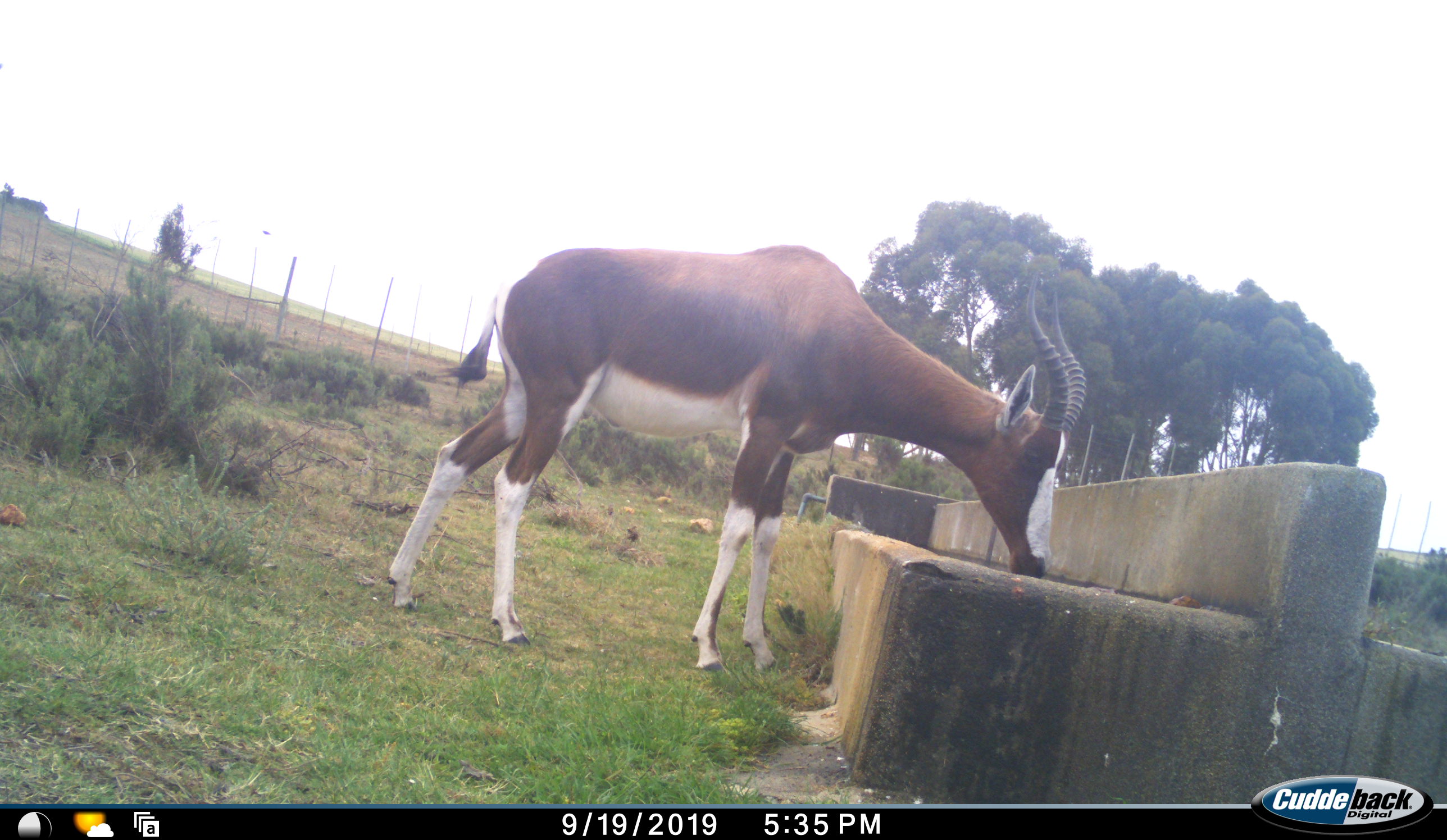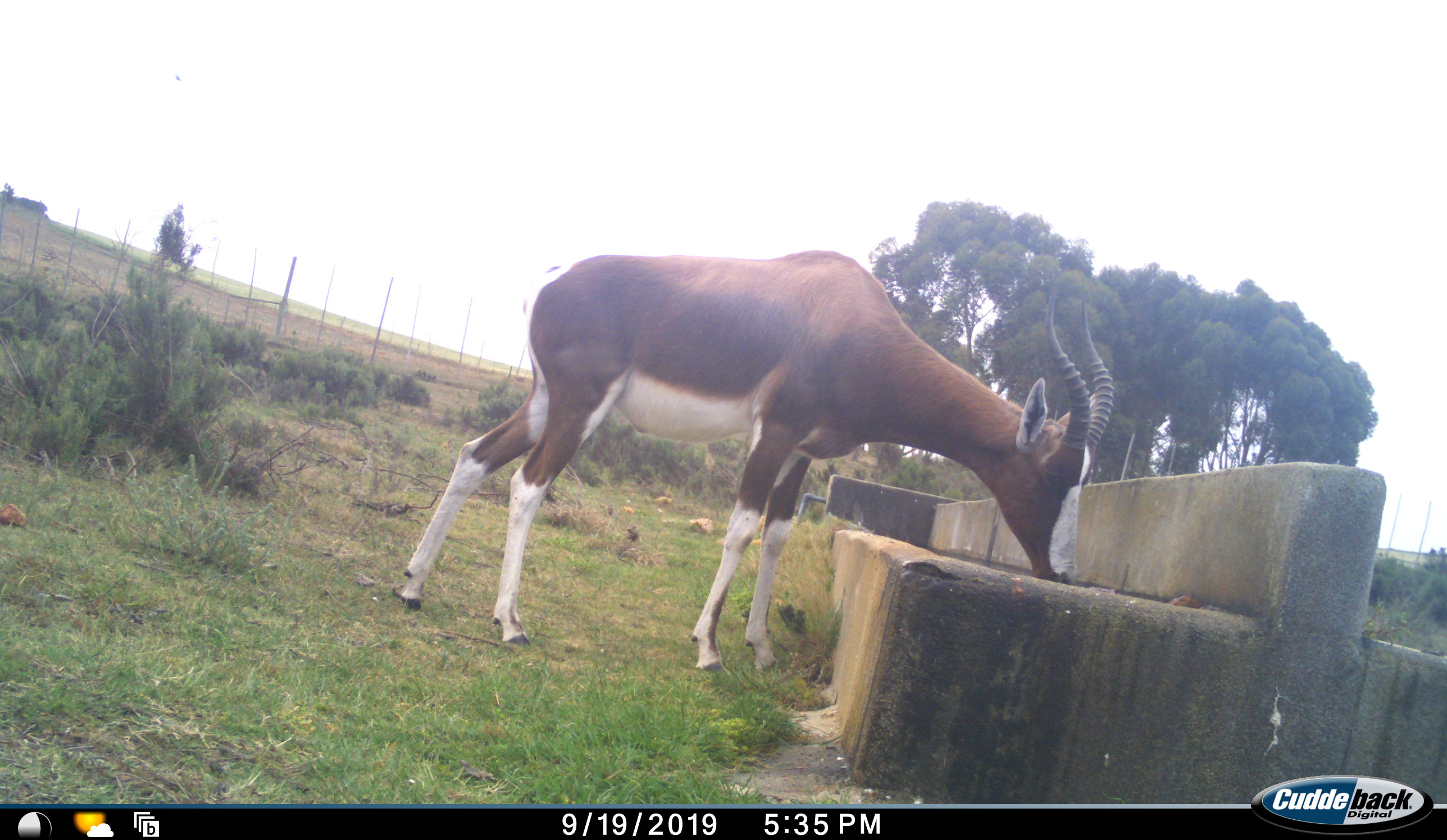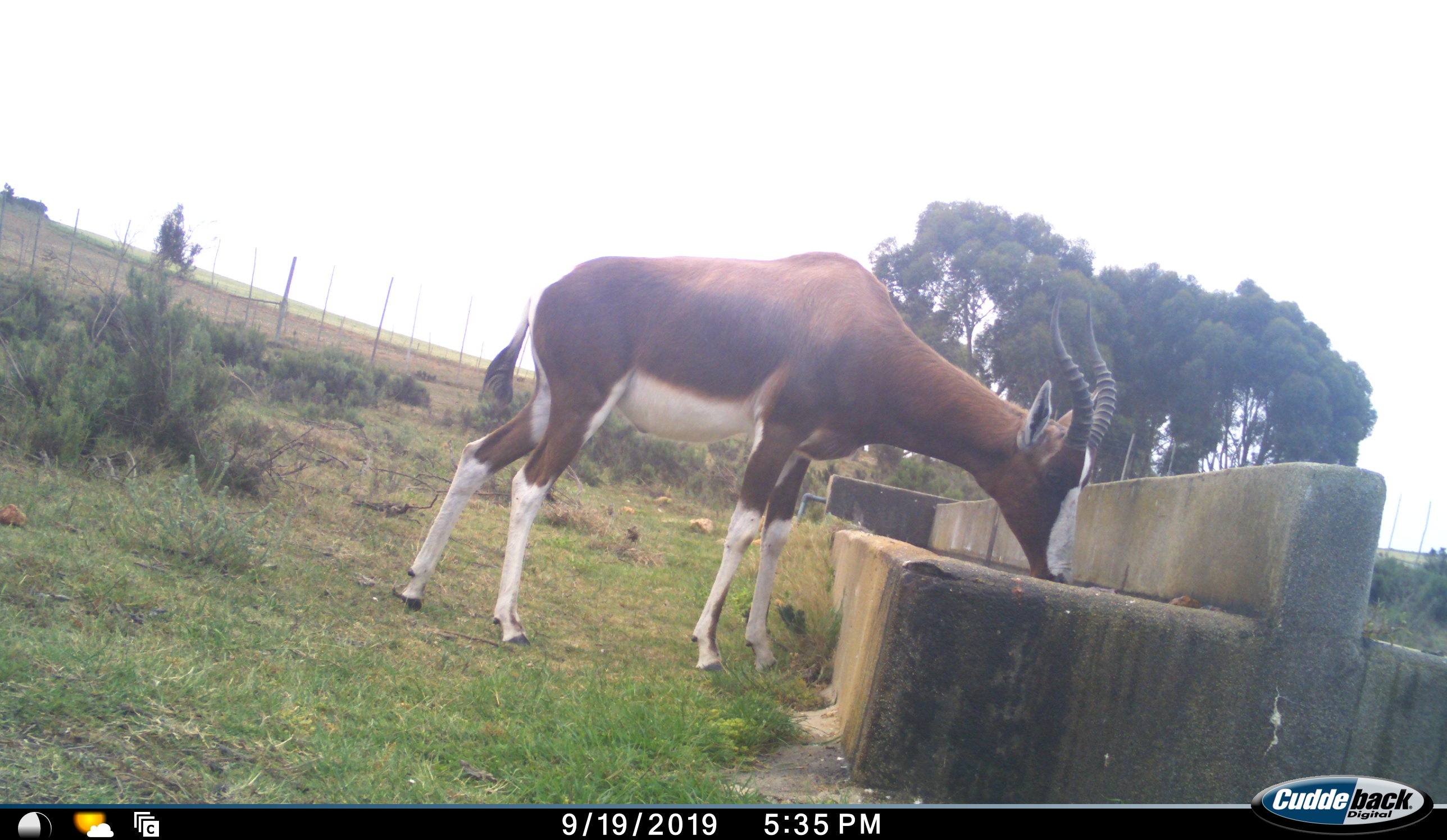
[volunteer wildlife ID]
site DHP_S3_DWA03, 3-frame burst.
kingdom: Animalia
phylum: Chordata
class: Mammalia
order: Artiodactyla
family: Bovidae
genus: Damaliscus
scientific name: Damaliscus pygargus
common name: bontebok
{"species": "bontebok (Damaliscus pygargus)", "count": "1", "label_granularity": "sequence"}